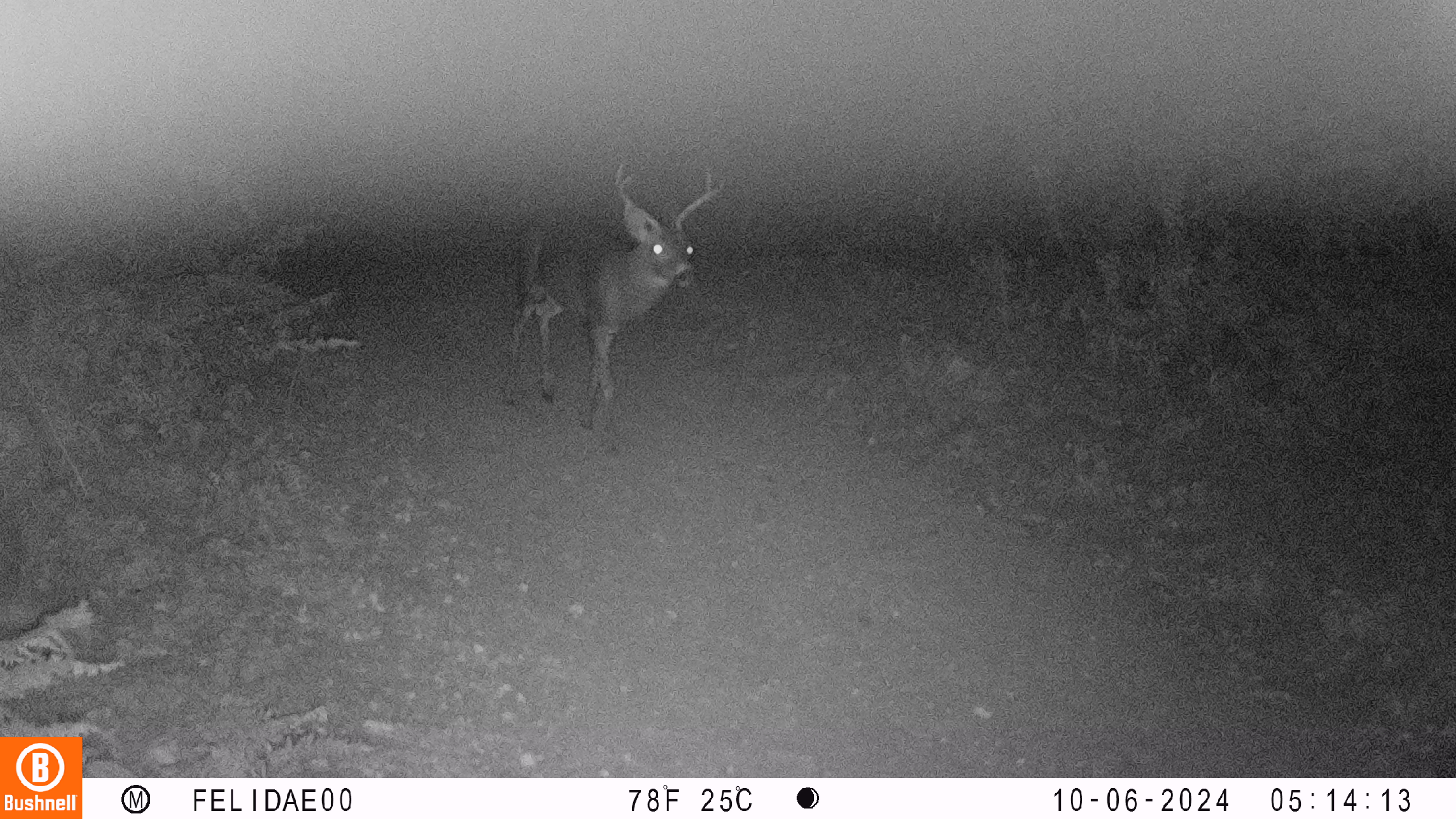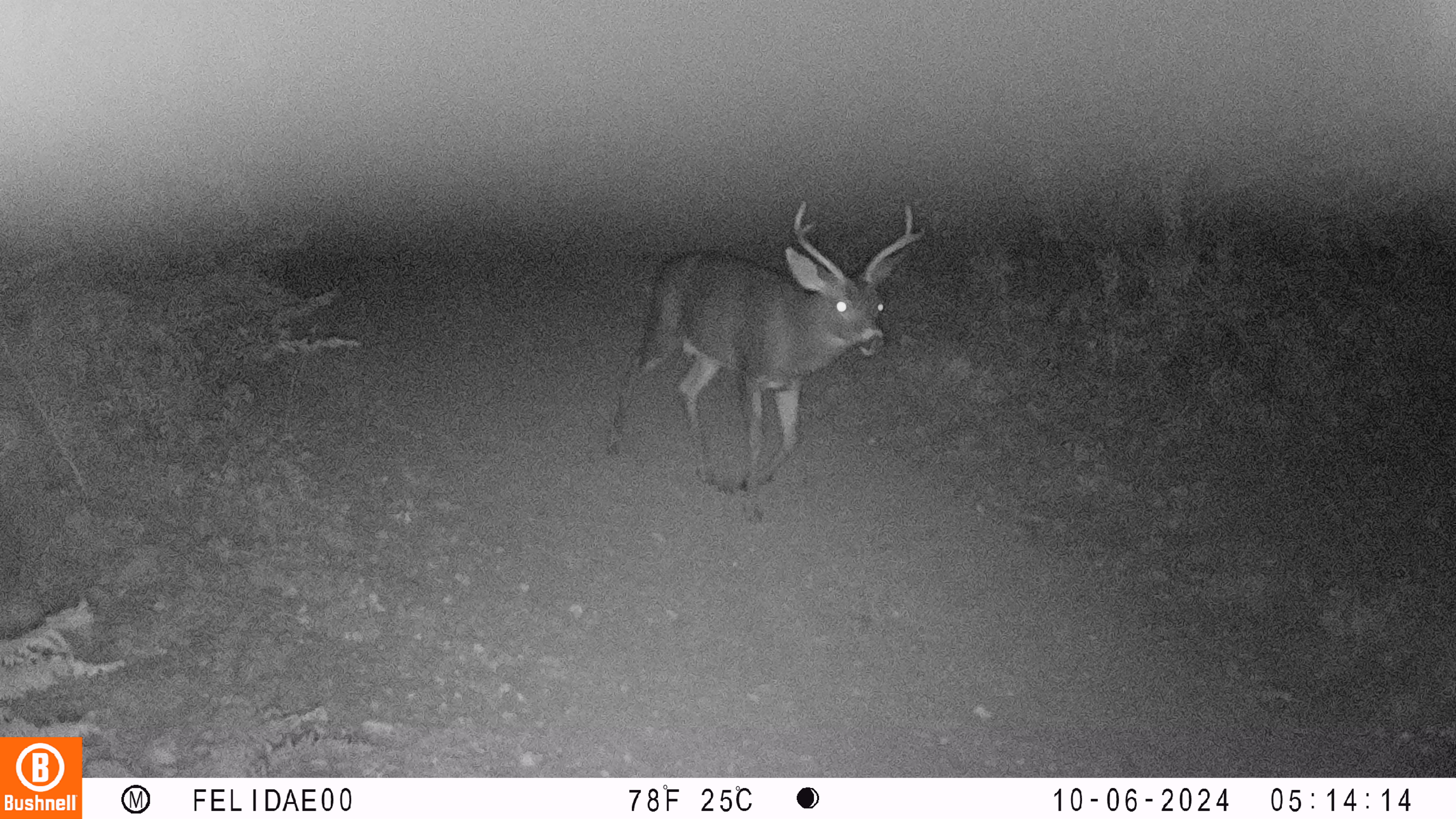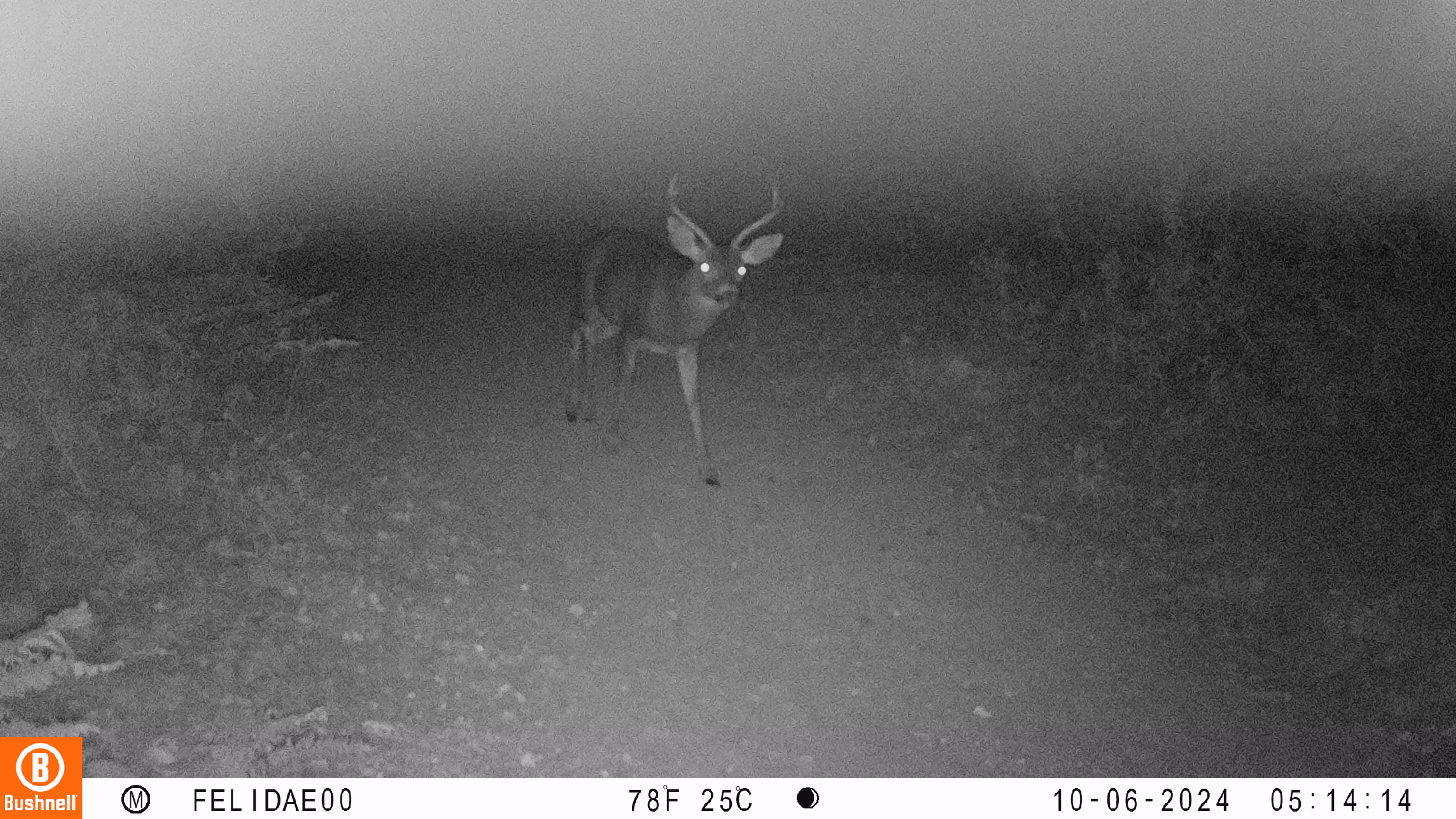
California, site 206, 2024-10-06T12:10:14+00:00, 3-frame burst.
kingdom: Animalia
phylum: Chordata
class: Mammalia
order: Artiodactyla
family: Cervidae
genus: Odocoileus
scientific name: Odocoileus hemionus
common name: mule deer